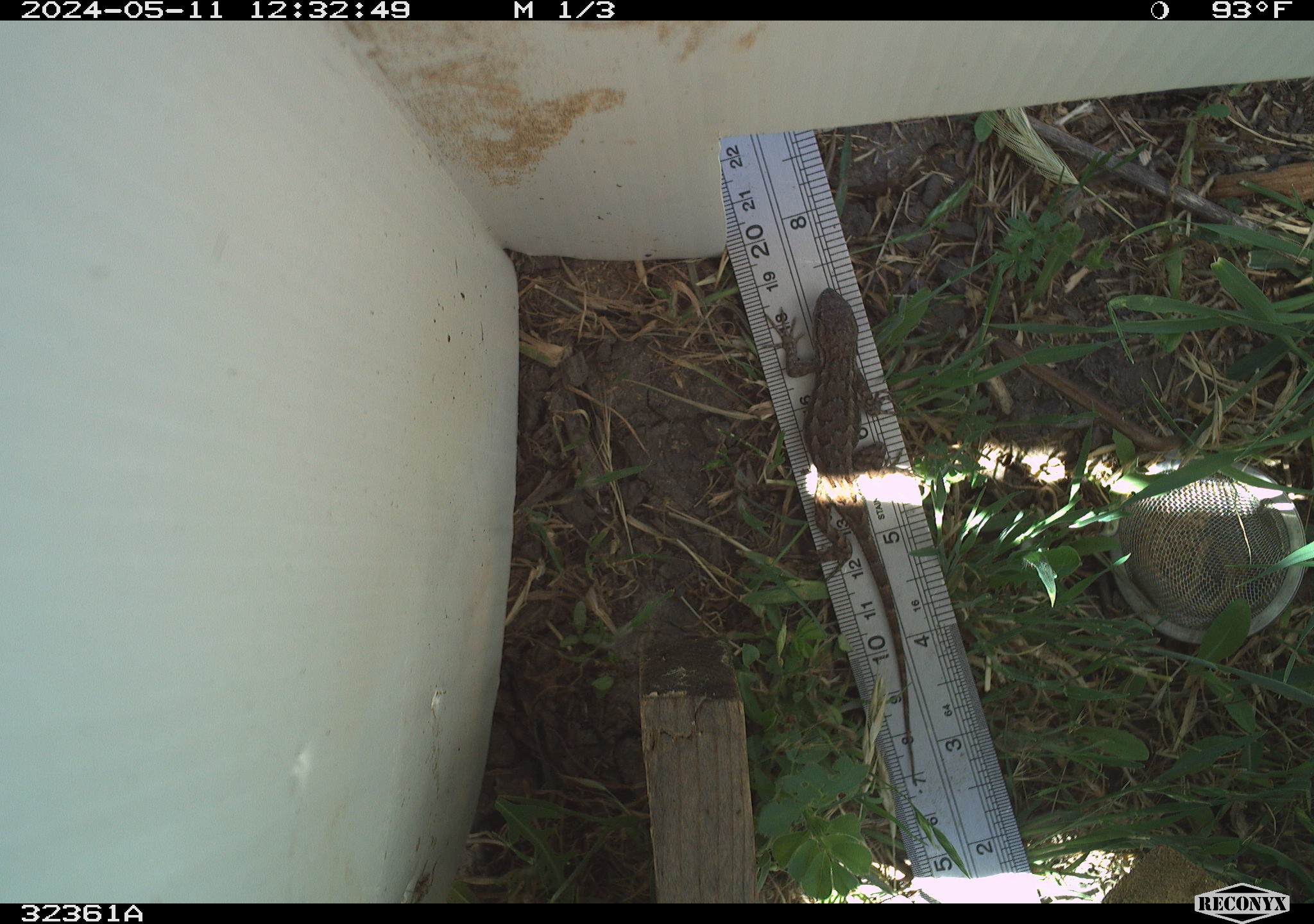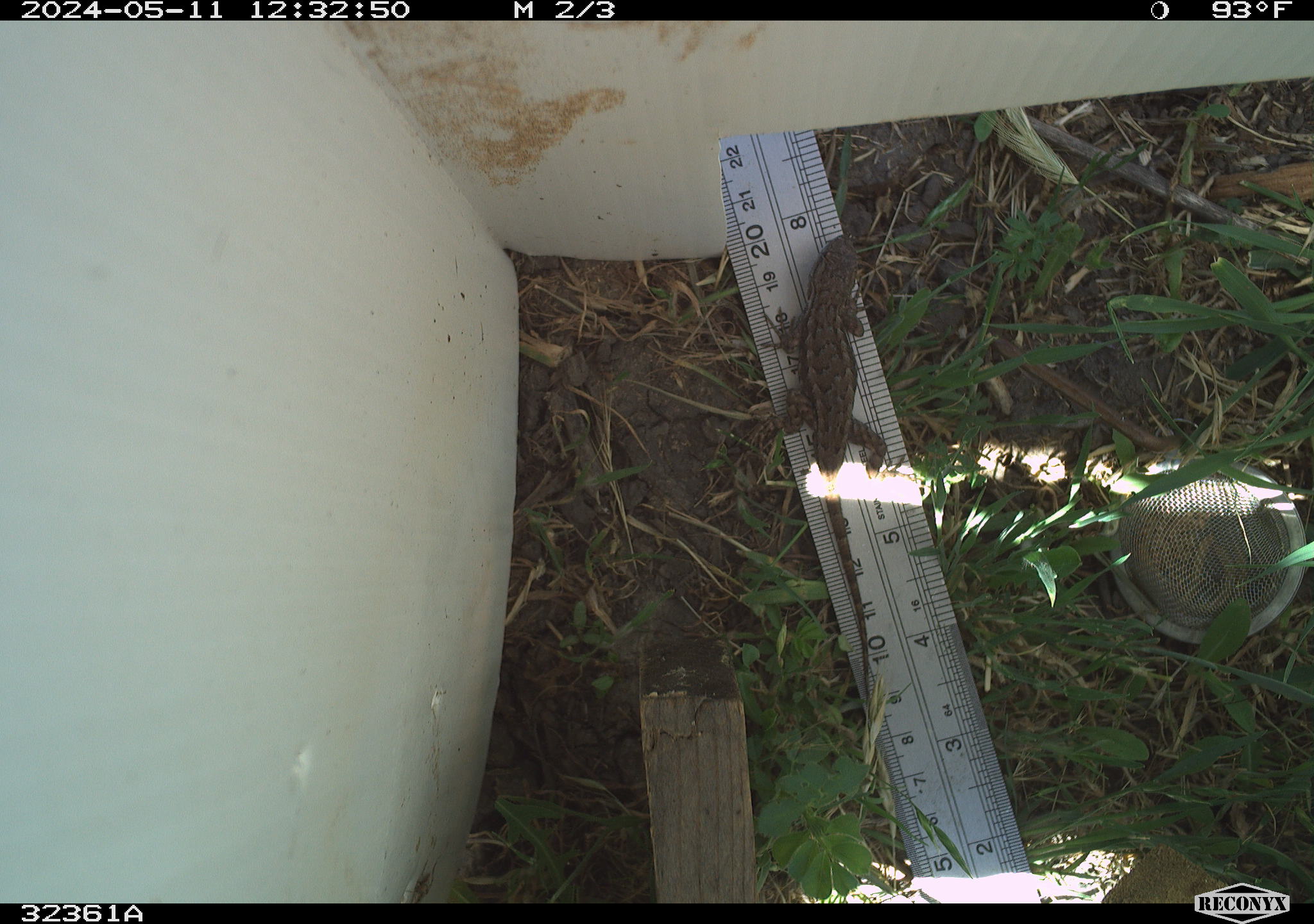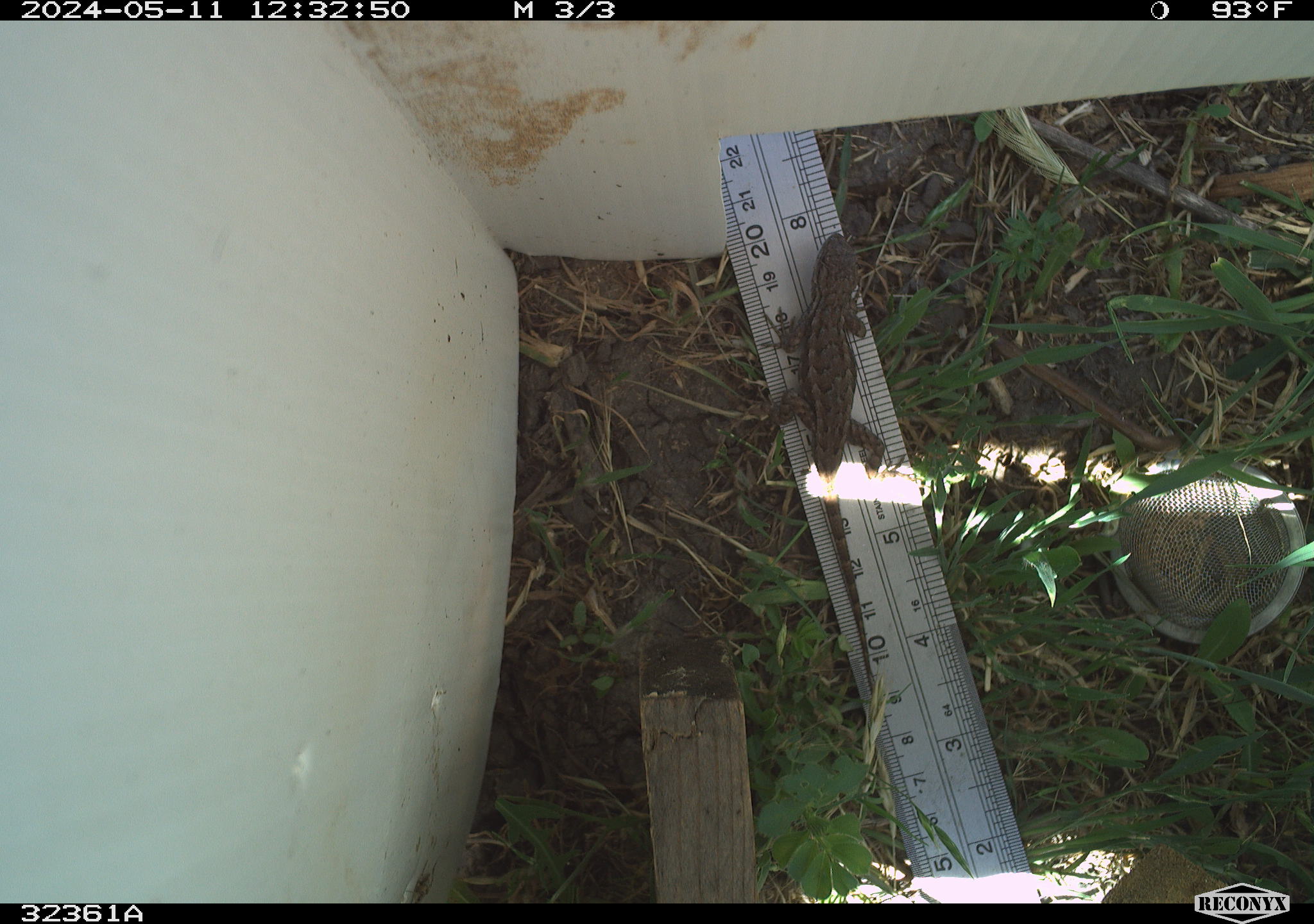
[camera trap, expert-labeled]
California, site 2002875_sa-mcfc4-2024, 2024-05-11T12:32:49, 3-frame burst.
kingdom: Animalia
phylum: Chordata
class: Reptilia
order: Squamata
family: Phrynosomatidae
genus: Sceloporus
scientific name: Sceloporus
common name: spiny lizards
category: sceloporus species